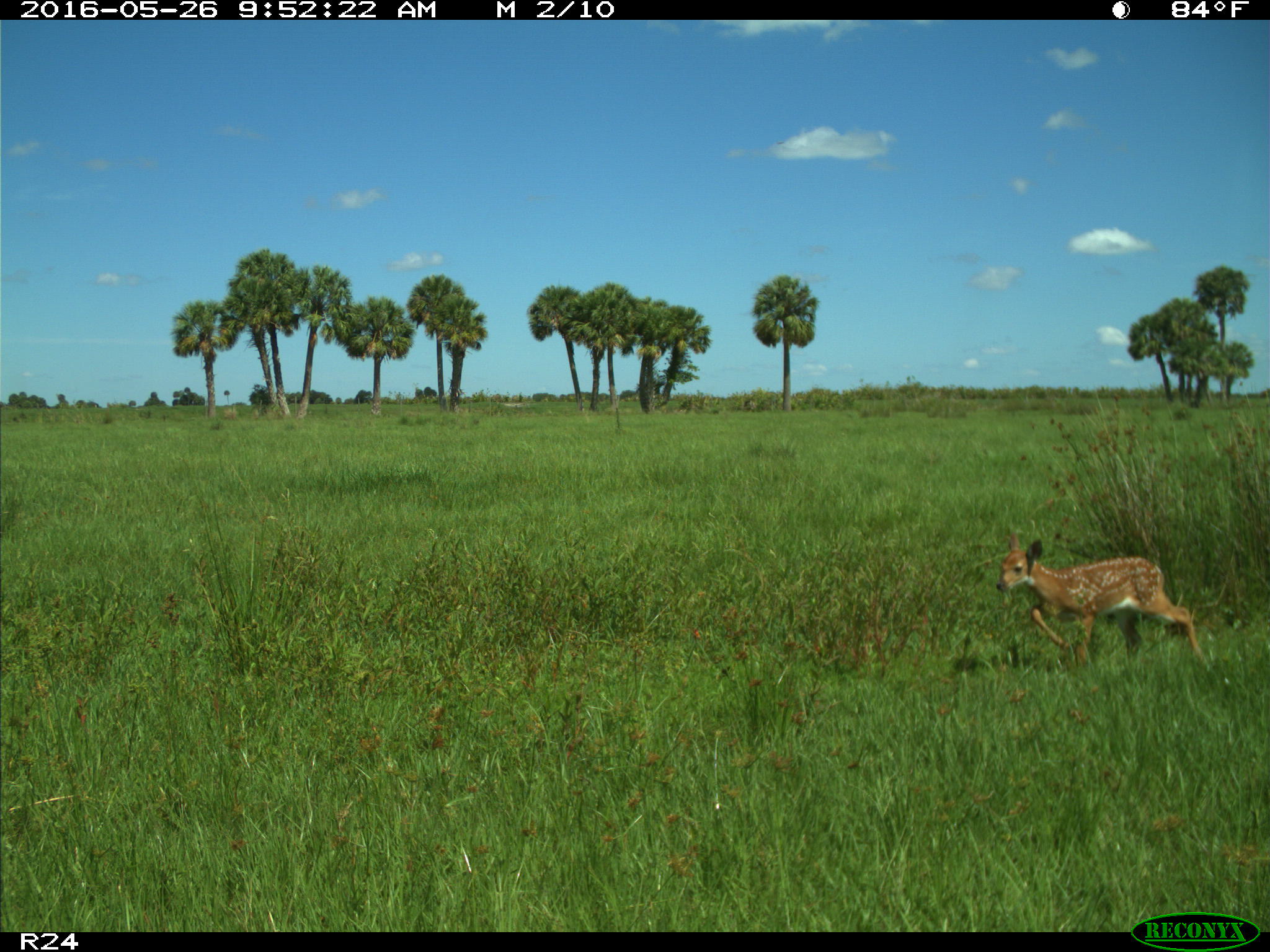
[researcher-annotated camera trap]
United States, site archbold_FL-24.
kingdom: Animalia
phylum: Chordata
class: Mammalia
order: Artiodactyla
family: Cervidae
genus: Odocoileus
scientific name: Odocoileus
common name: deer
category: unidentified deer